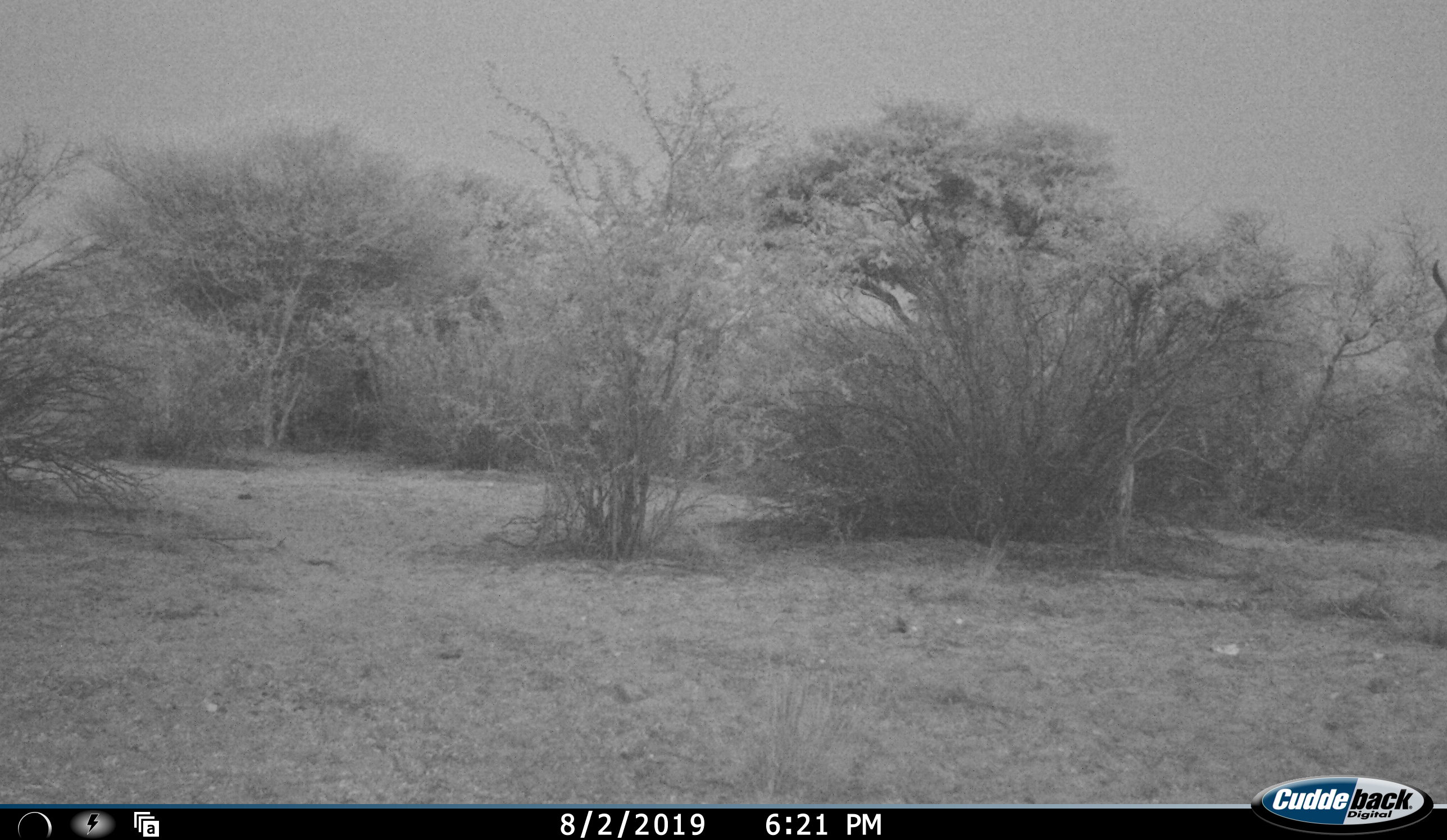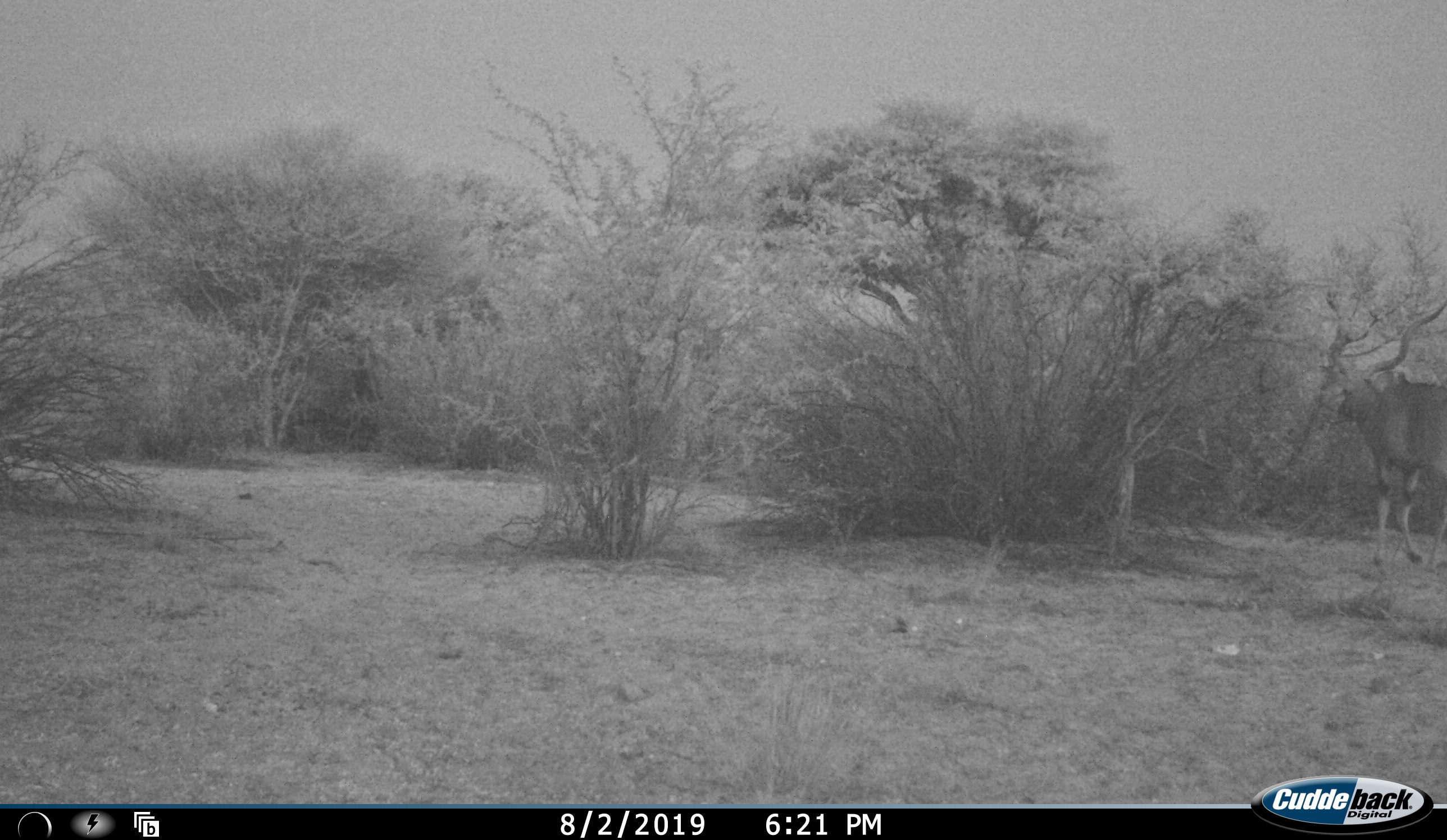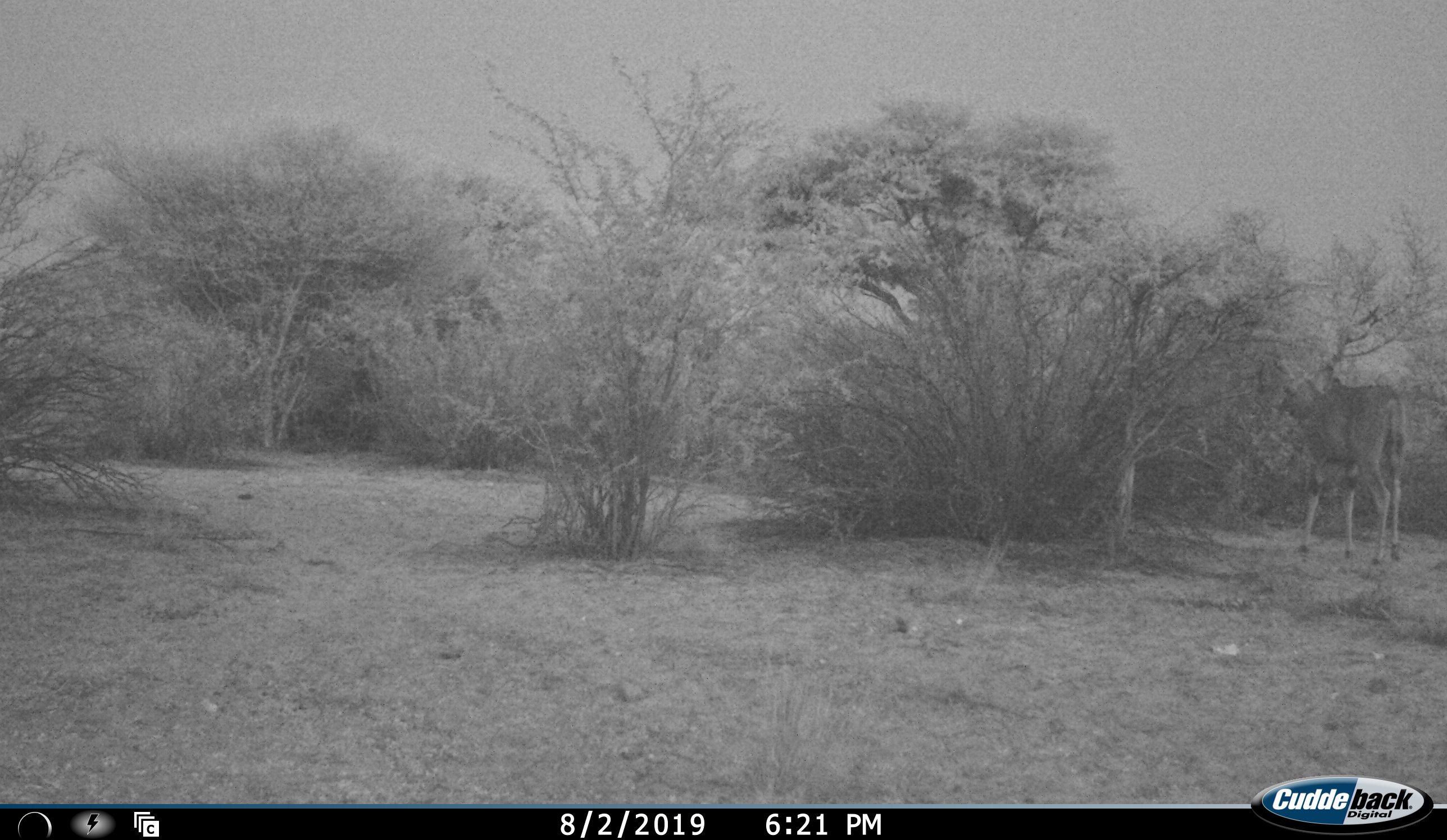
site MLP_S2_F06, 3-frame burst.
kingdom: Animalia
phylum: Chordata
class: Mammalia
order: Artiodactyla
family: Bovidae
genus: Tragelaphus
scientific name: Tragelaphus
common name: kudu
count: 1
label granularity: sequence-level